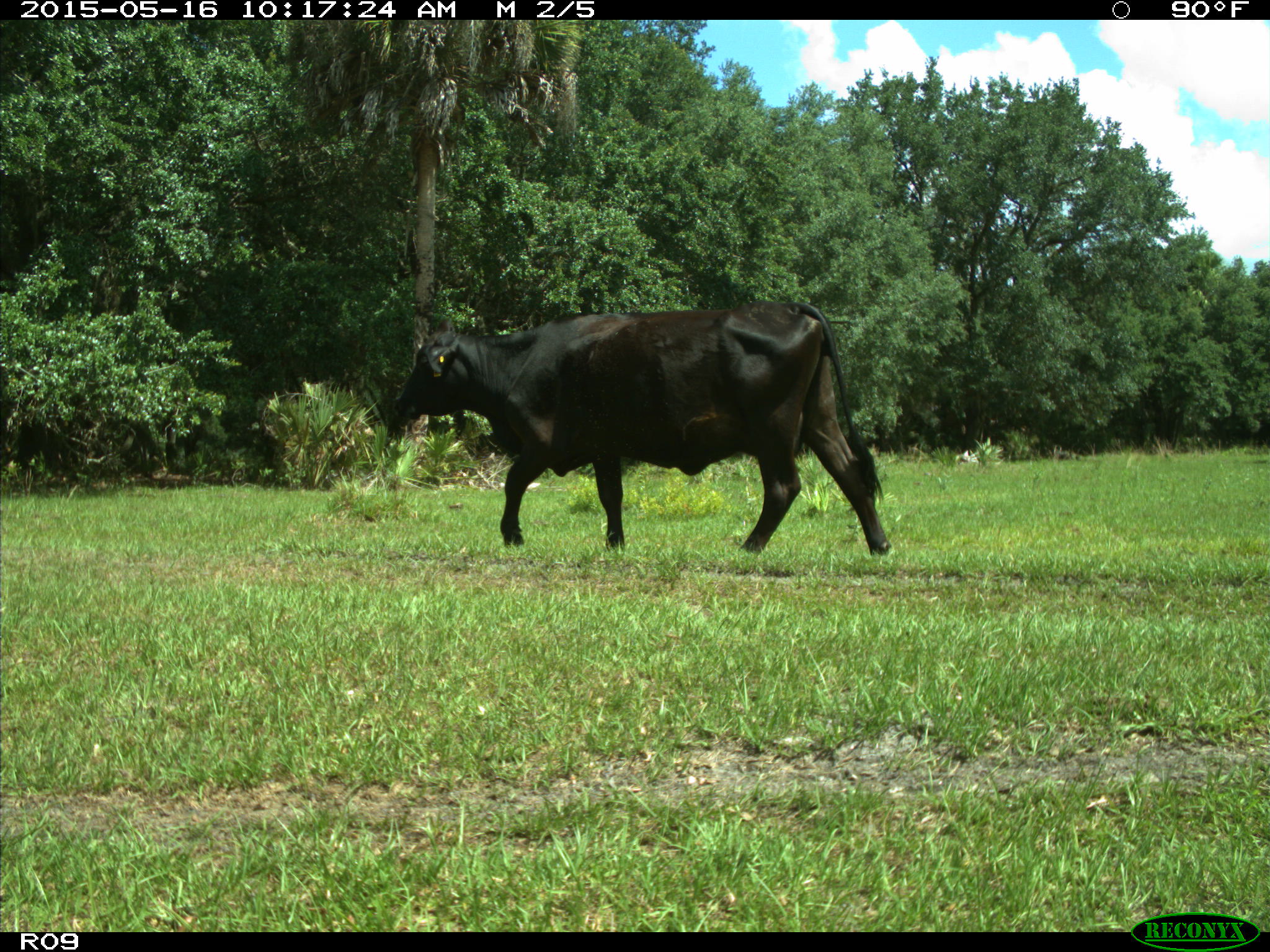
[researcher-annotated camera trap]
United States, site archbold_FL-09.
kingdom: Animalia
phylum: Chordata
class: Mammalia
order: Artiodactyla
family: Bovidae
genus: Bos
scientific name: Bos taurus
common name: domestic cow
Bos taurus (domestic cow).